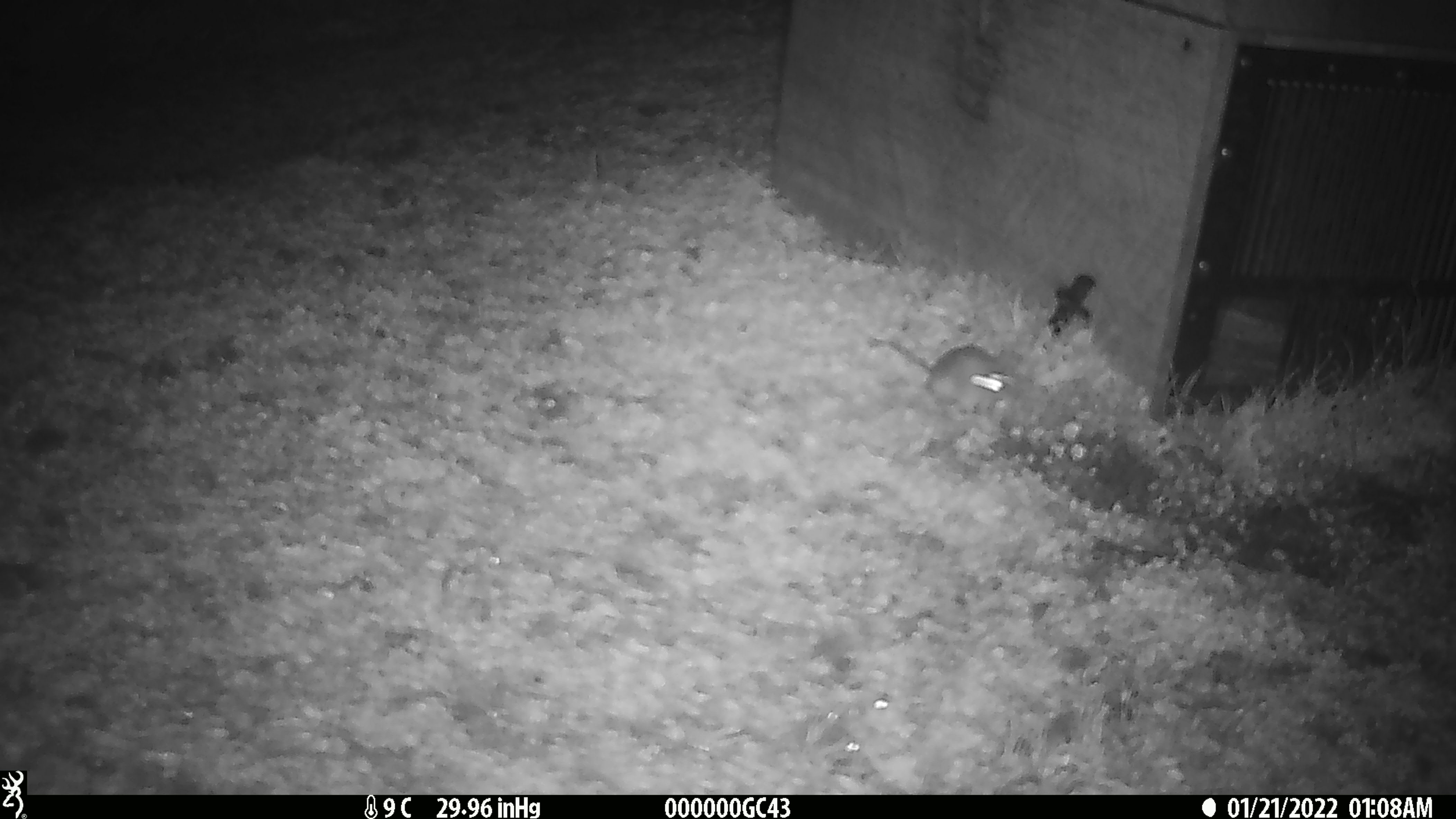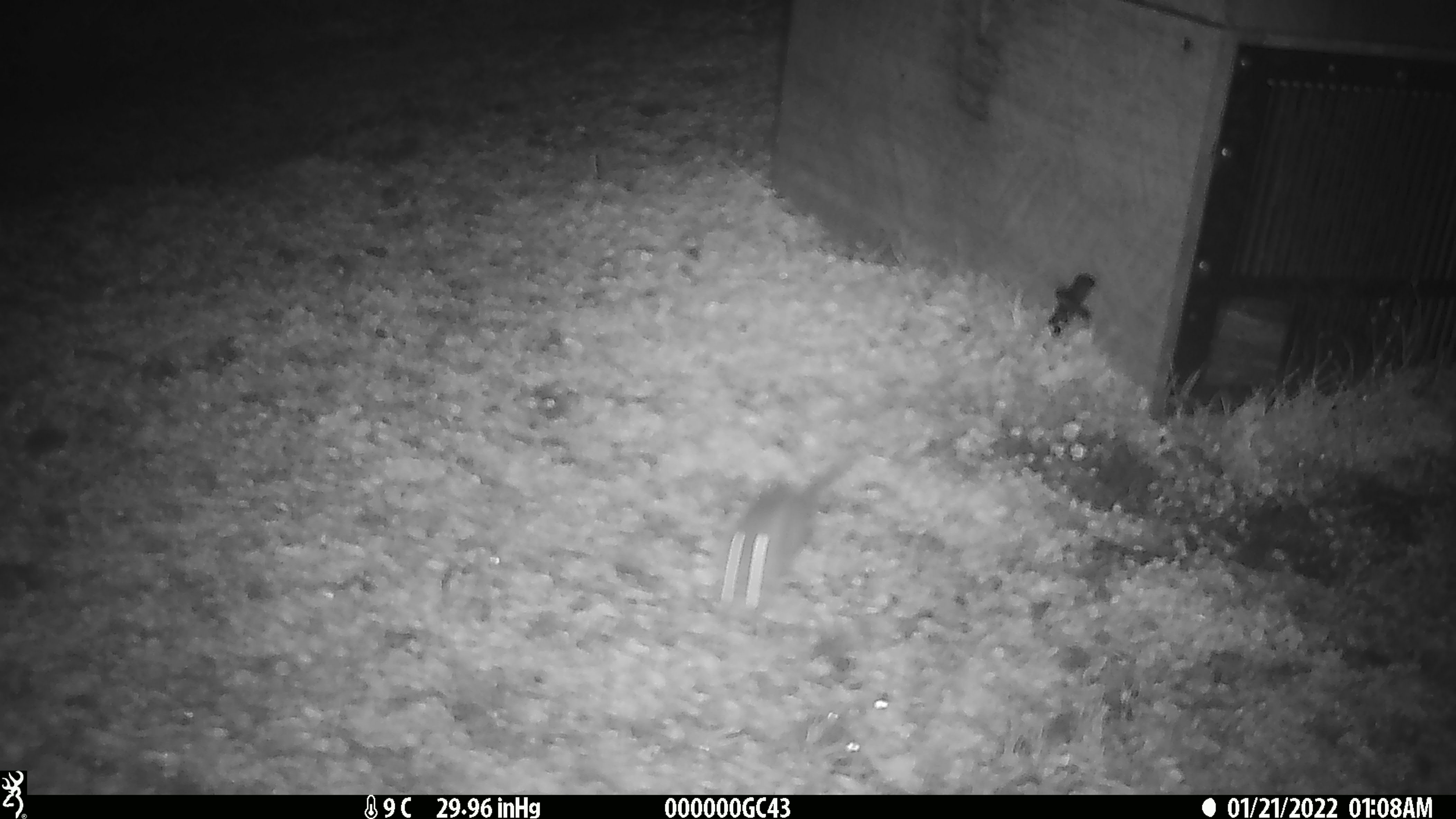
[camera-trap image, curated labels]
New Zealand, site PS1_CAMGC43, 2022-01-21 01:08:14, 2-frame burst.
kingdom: Animalia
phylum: Chordata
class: Mammalia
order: Rodentia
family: Muridae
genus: Mus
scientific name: Mus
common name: mouse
Mouse (Mus).